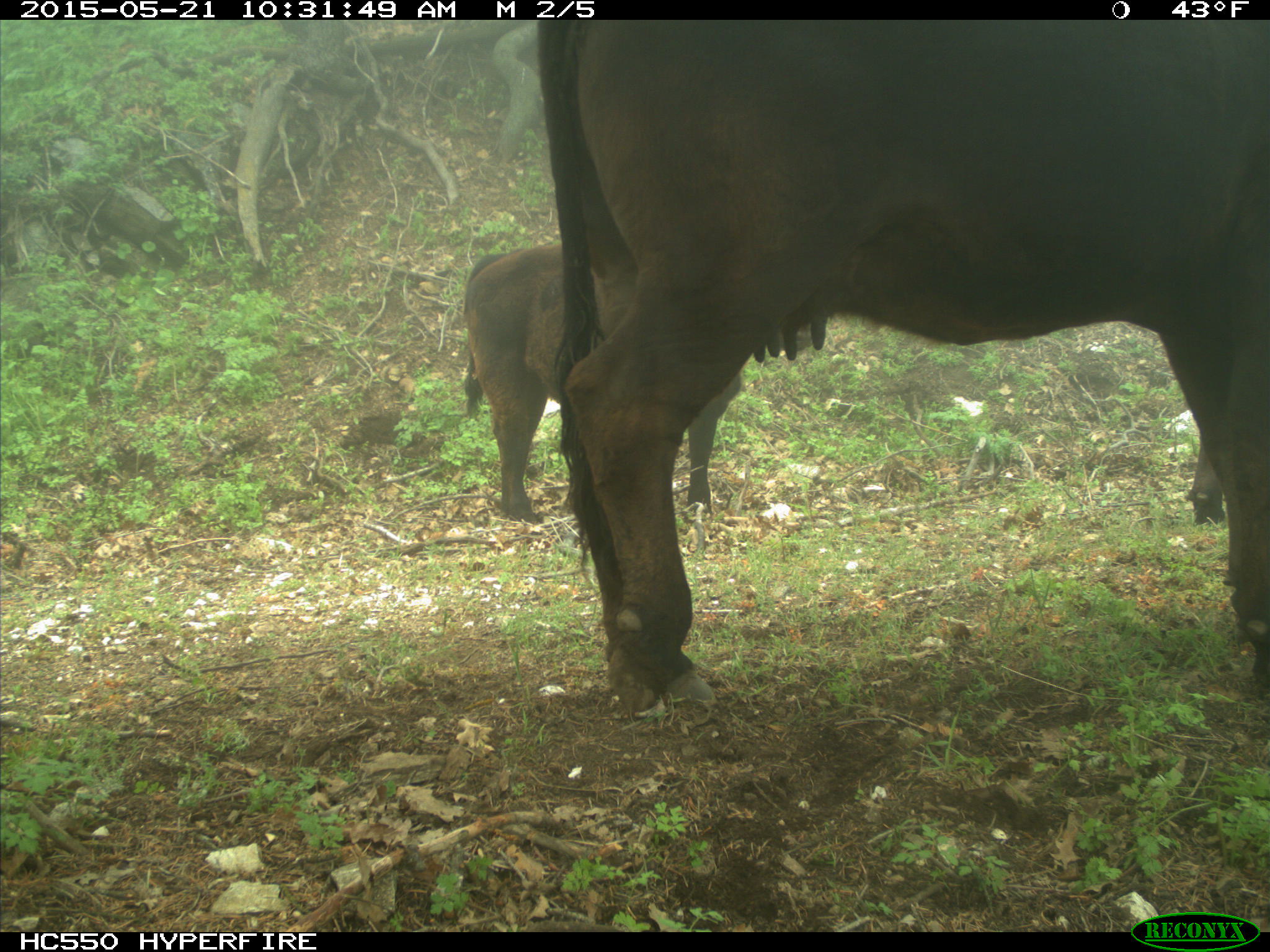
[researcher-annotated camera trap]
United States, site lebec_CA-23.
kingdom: Animalia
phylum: Chordata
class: Mammalia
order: Artiodactyla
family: Bovidae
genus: Bos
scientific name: Bos taurus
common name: domestic cow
Bos taurus (domestic cow).